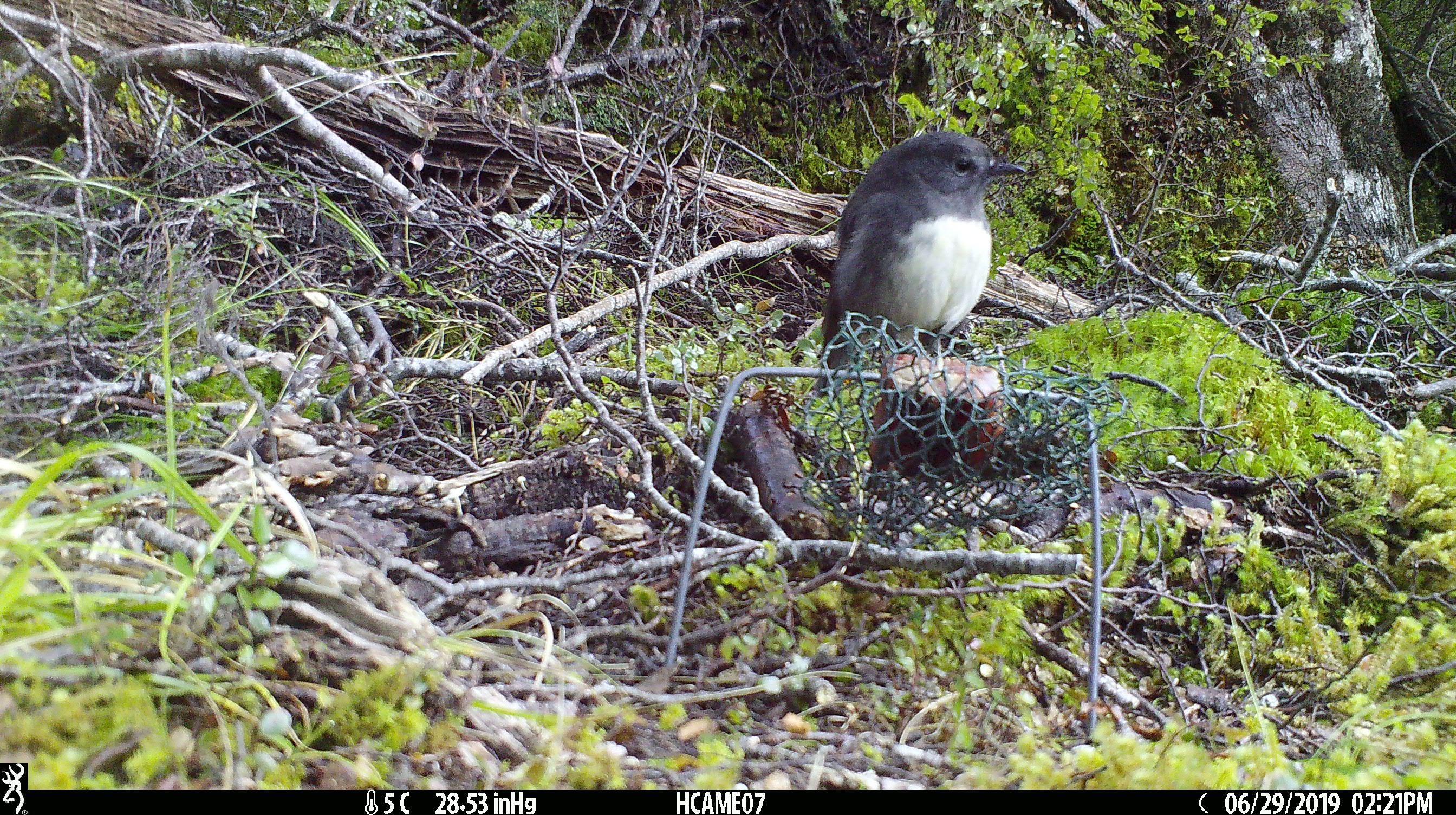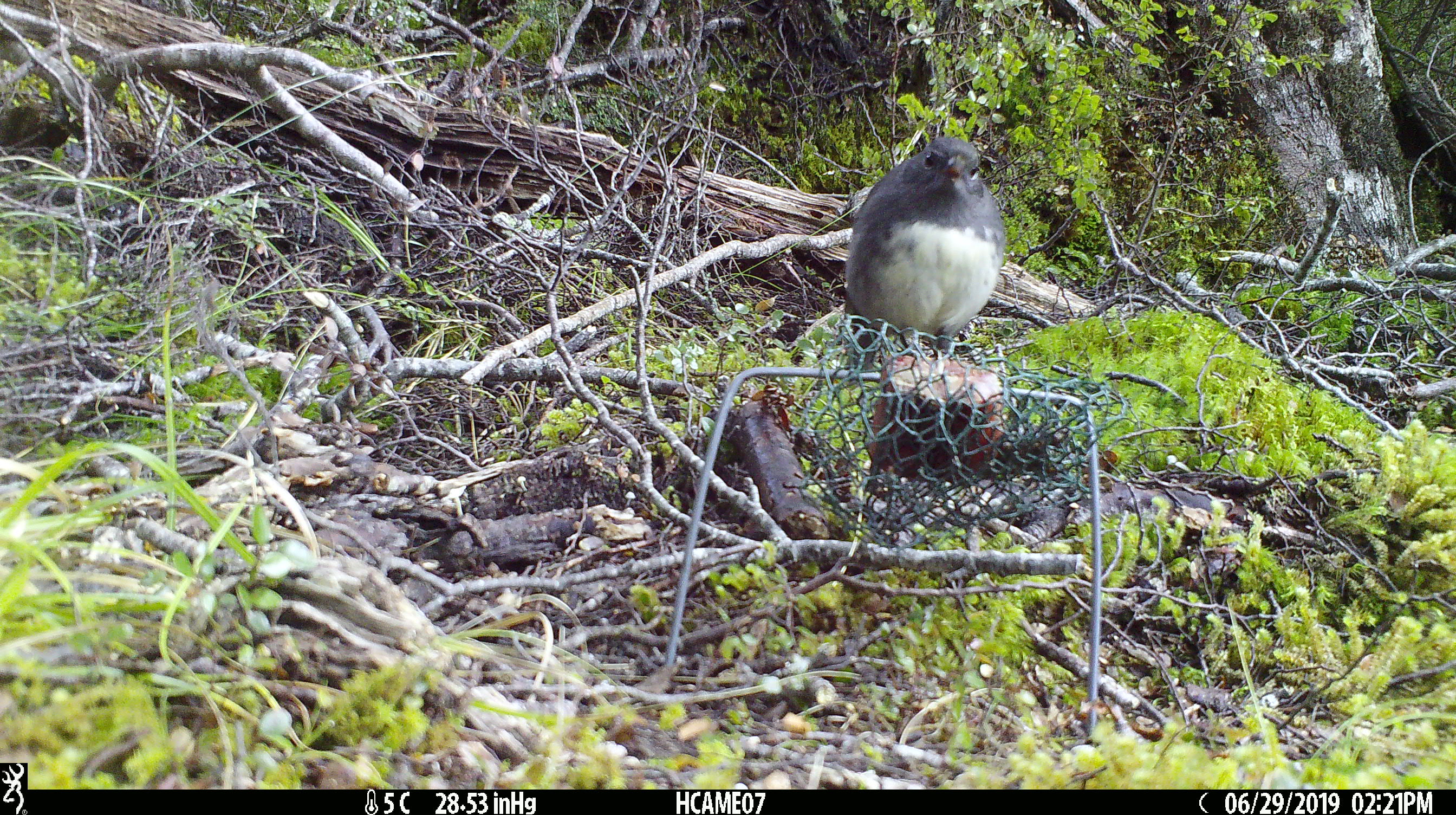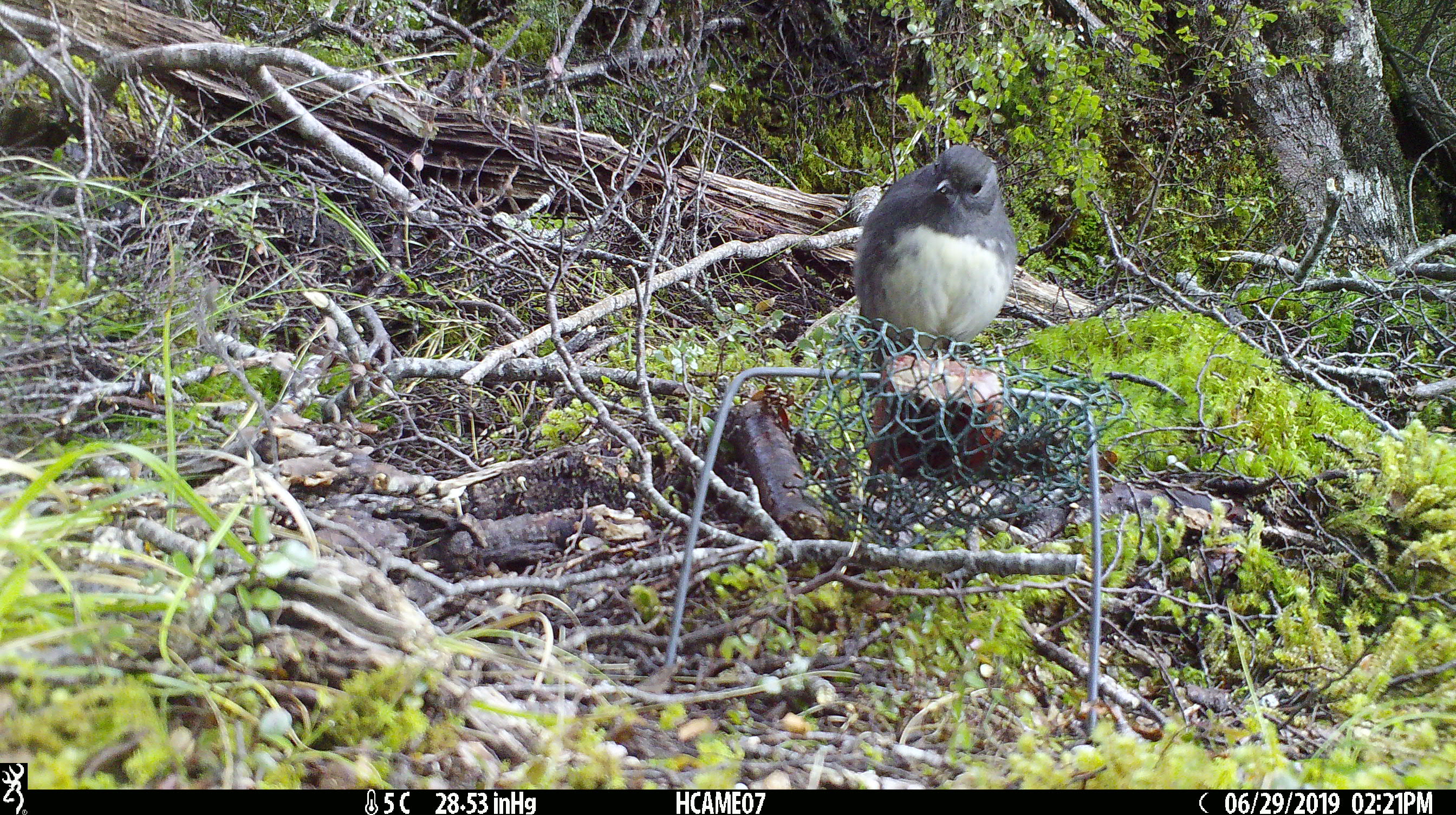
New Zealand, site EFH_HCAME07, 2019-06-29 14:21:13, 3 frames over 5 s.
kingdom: Animalia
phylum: Chordata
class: Aves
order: Passeriformes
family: Petroicidae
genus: Petroica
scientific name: Petroica australis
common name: new zealand robin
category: robin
Robin (new zealand robin) (Petroica australis).